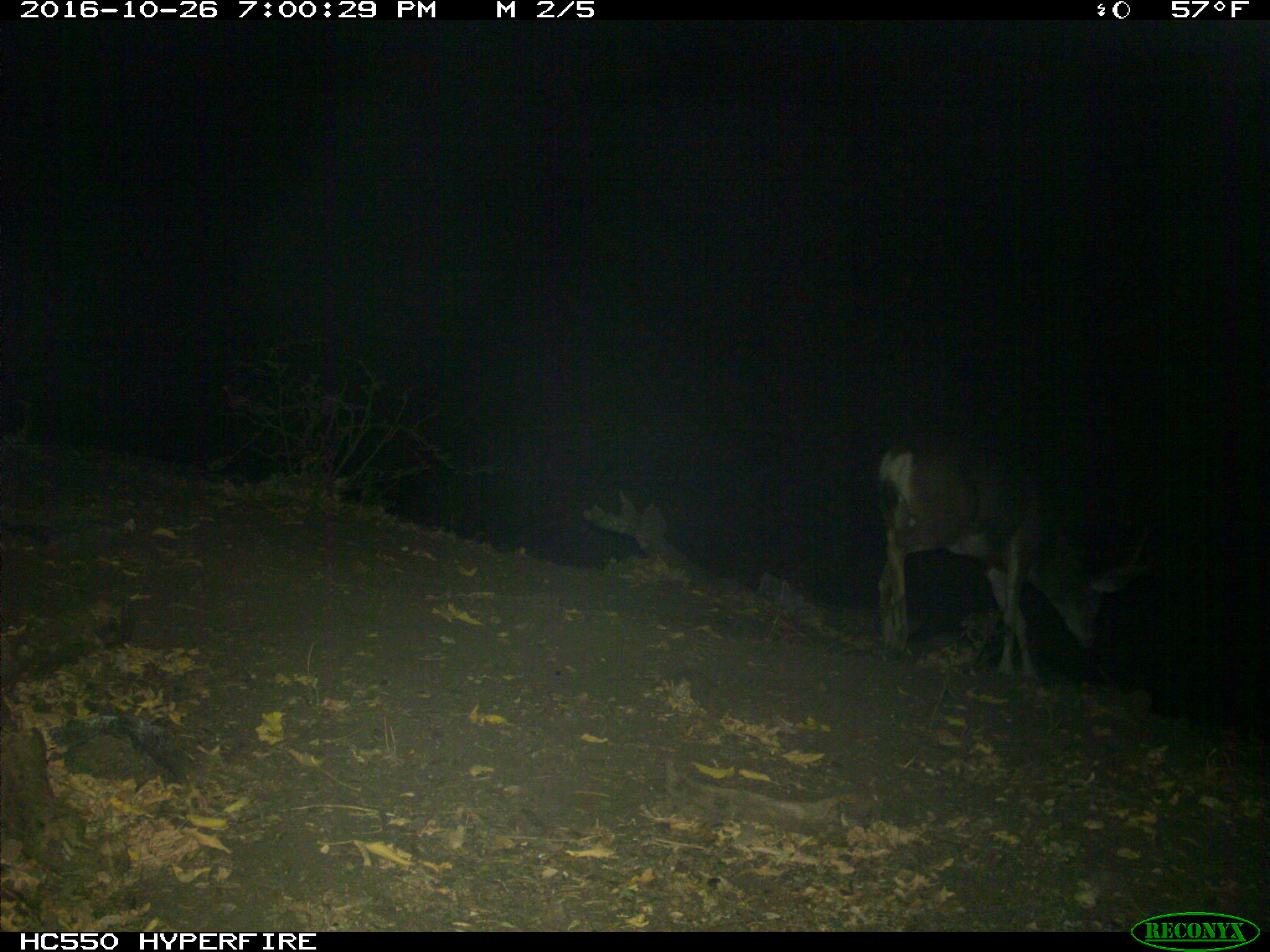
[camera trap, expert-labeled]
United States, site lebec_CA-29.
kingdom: Animalia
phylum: Chordata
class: Mammalia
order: Artiodactyla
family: Cervidae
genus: Odocoileus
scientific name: Odocoileus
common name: deer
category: unidentified deer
Unidentified deer (deer) (Odocoileus).